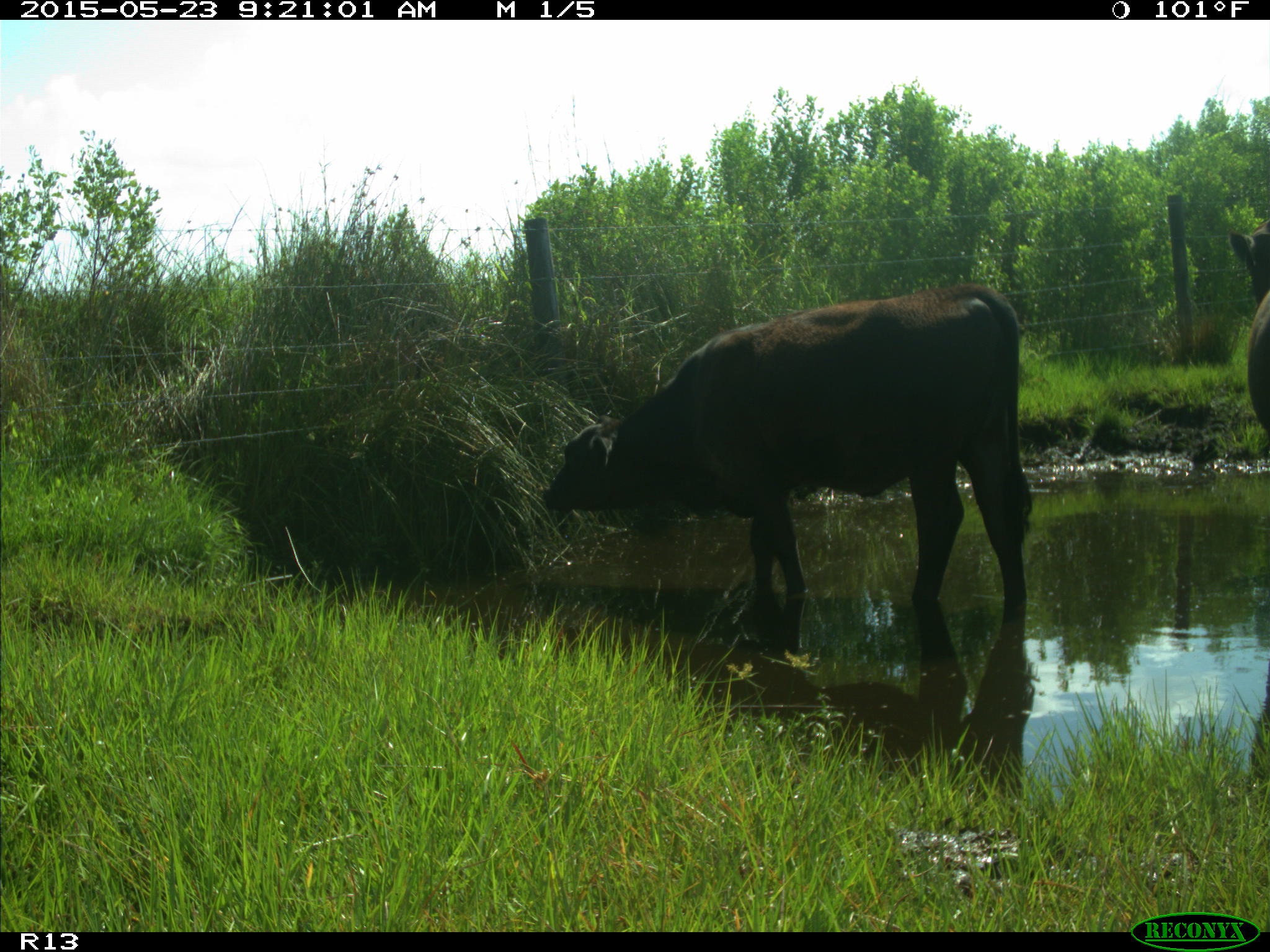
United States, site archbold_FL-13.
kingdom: Animalia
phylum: Chordata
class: Mammalia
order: Artiodactyla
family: Bovidae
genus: Bos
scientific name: Bos taurus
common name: domestic cow